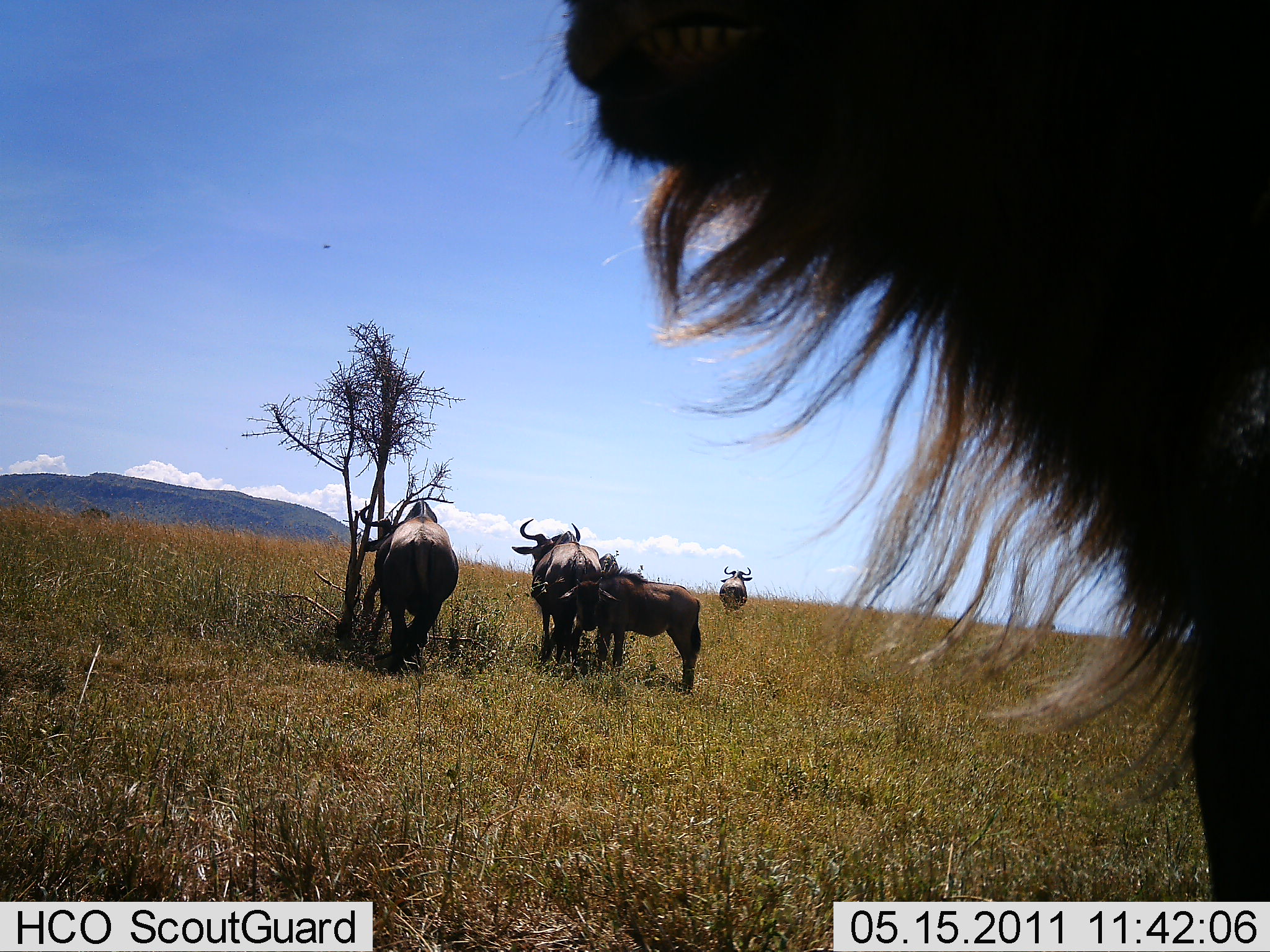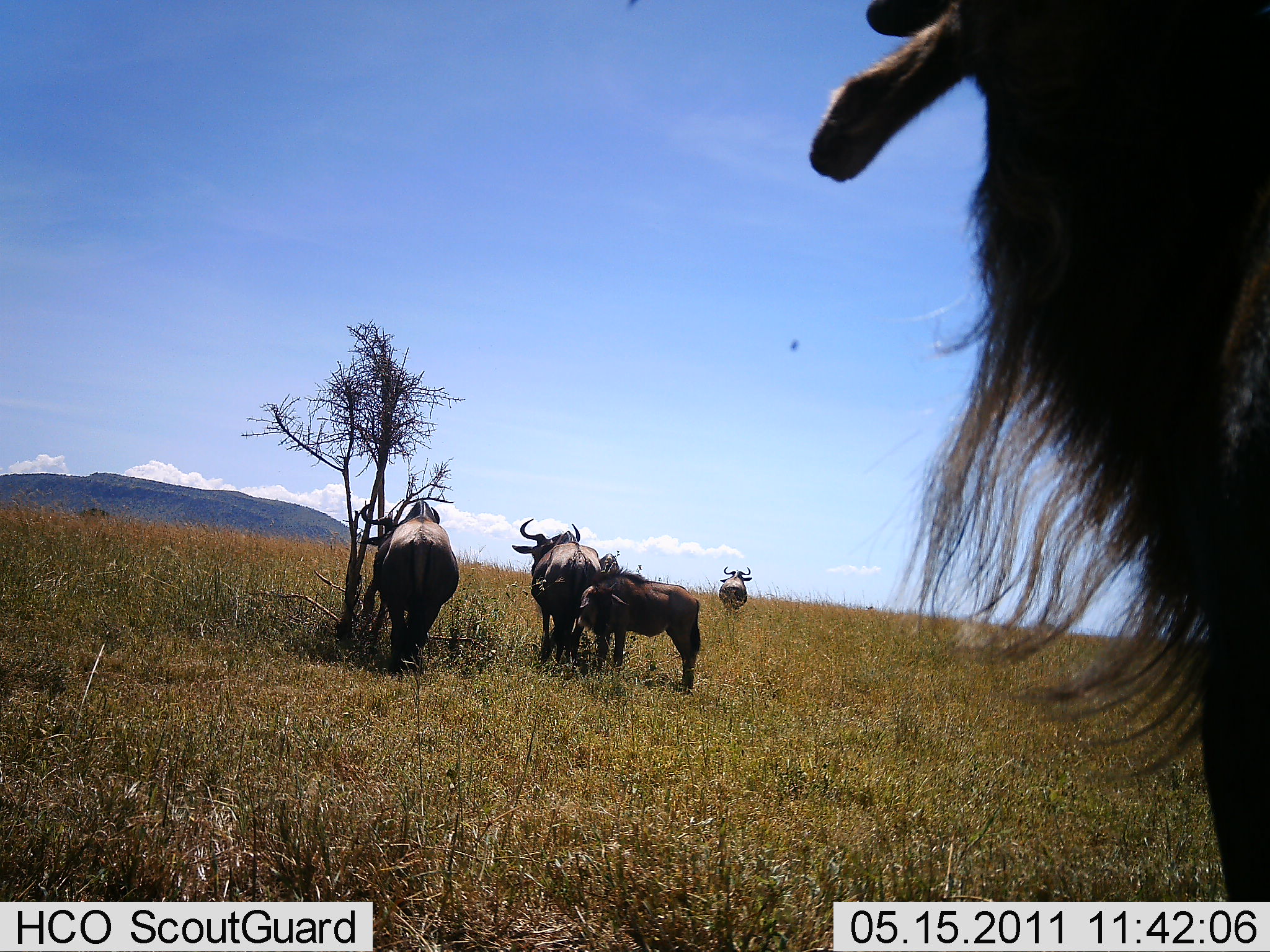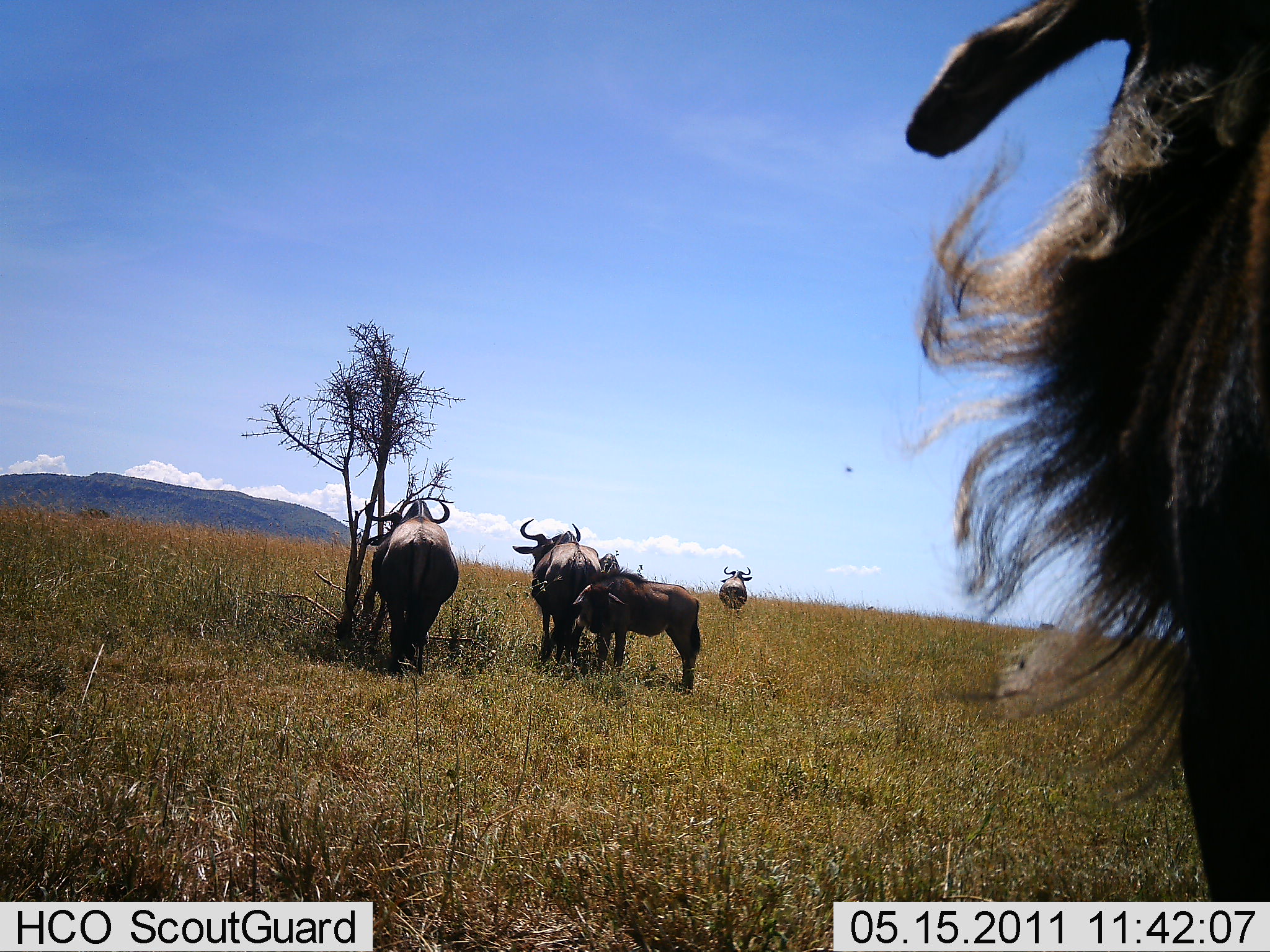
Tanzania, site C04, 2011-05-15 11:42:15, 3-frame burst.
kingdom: Animalia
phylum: Chordata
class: Mammalia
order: Artiodactyla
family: Bovidae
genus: Connochaetes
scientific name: Connochaetes taurinus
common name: blue wildebeest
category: wildebeest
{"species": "wildebeest (blue wildebeest) (Connochaetes taurinus)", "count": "5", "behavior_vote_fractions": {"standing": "90%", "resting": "0%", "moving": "10%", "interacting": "10%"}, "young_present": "60%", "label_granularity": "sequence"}